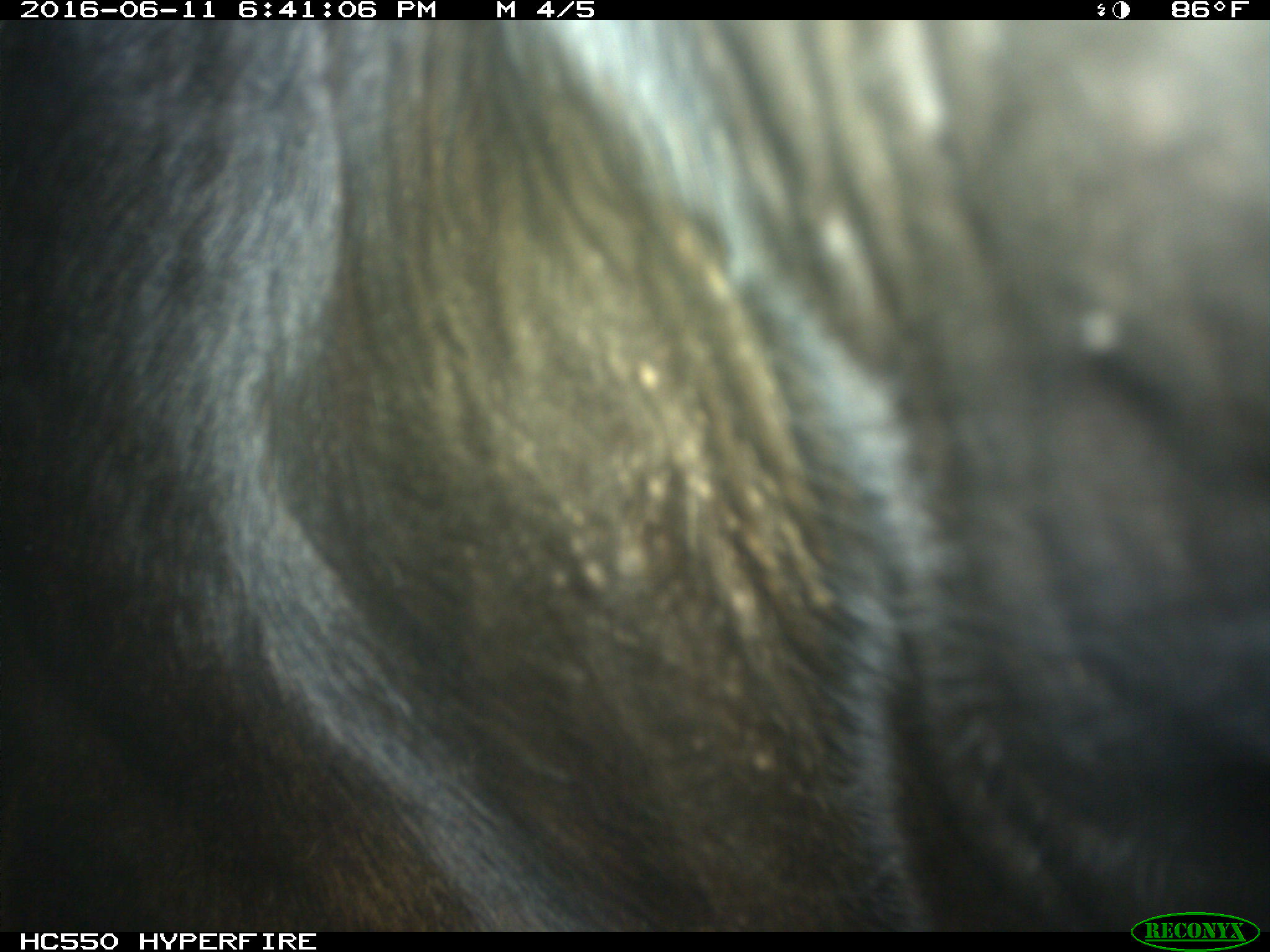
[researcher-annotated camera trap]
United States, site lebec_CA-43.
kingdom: Animalia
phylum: Chordata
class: Mammalia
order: Artiodactyla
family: Bovidae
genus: Bos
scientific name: Bos taurus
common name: domestic cow